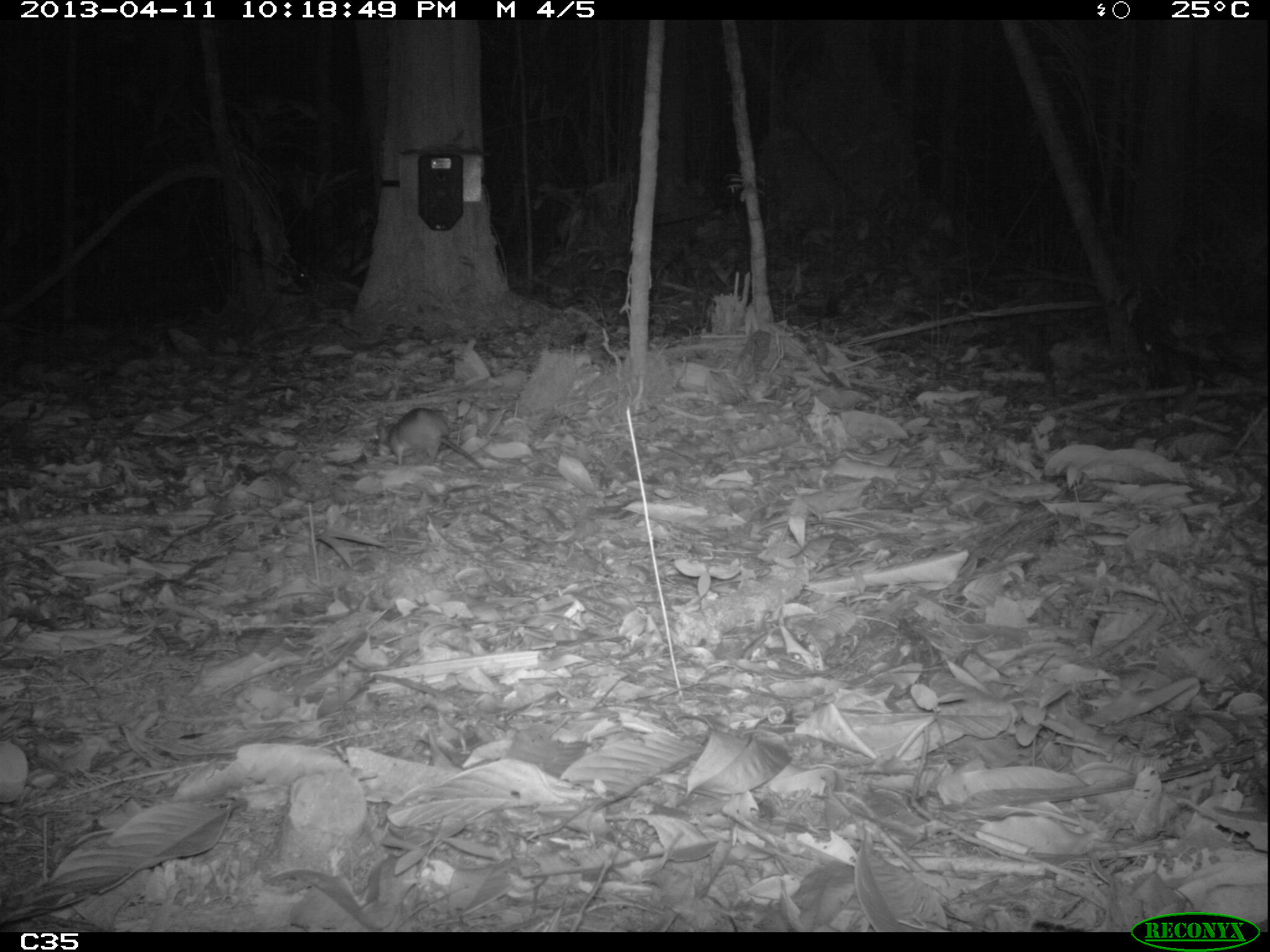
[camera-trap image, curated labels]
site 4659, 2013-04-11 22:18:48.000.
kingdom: Animalia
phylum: Chordata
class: Mammalia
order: Rodentia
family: Muridae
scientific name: Muridae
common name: mice, rats, and gerbils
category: unknown mouse or rat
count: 3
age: adult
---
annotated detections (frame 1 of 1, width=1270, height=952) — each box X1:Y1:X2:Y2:
unknown mouse or rat: 373:406:483:470